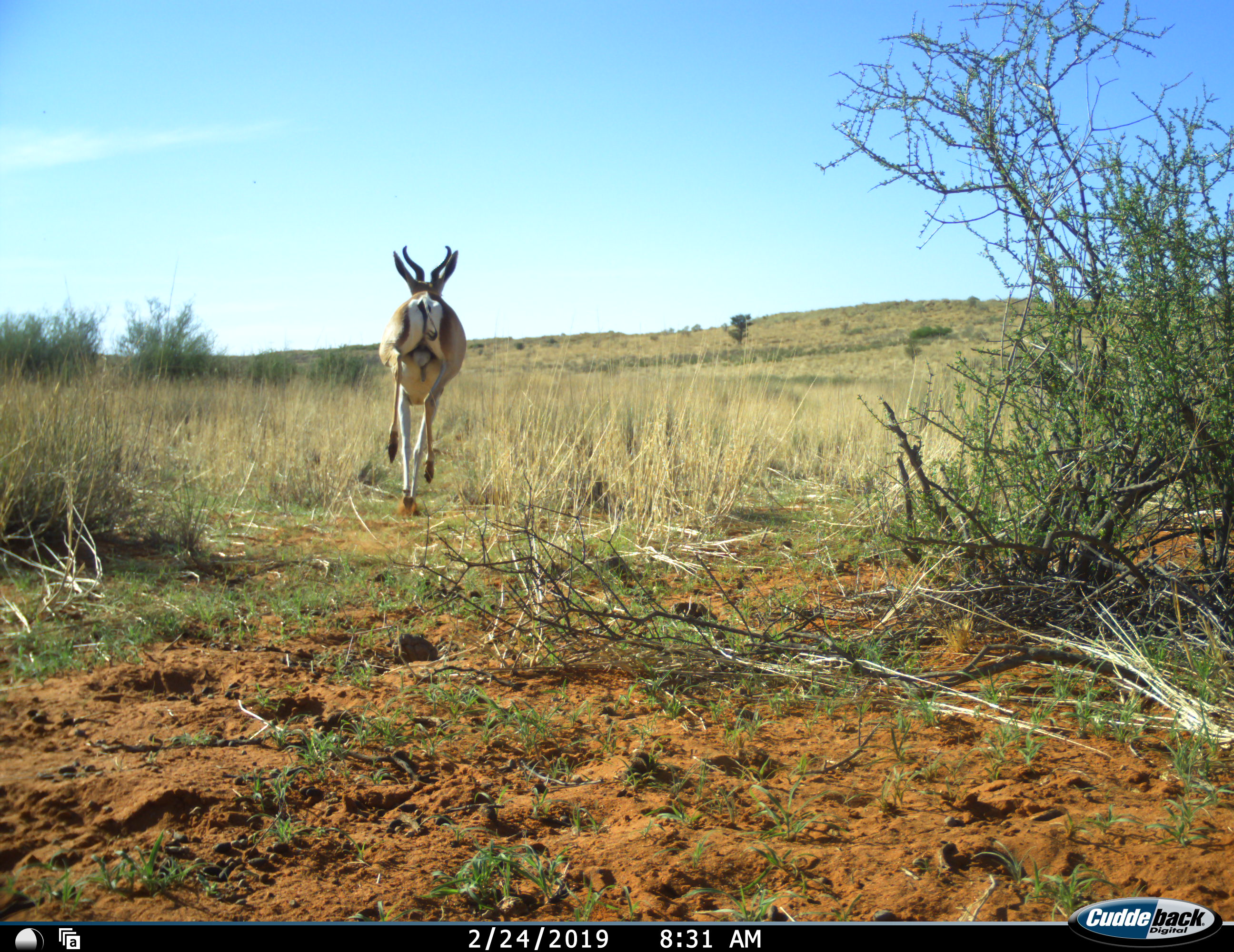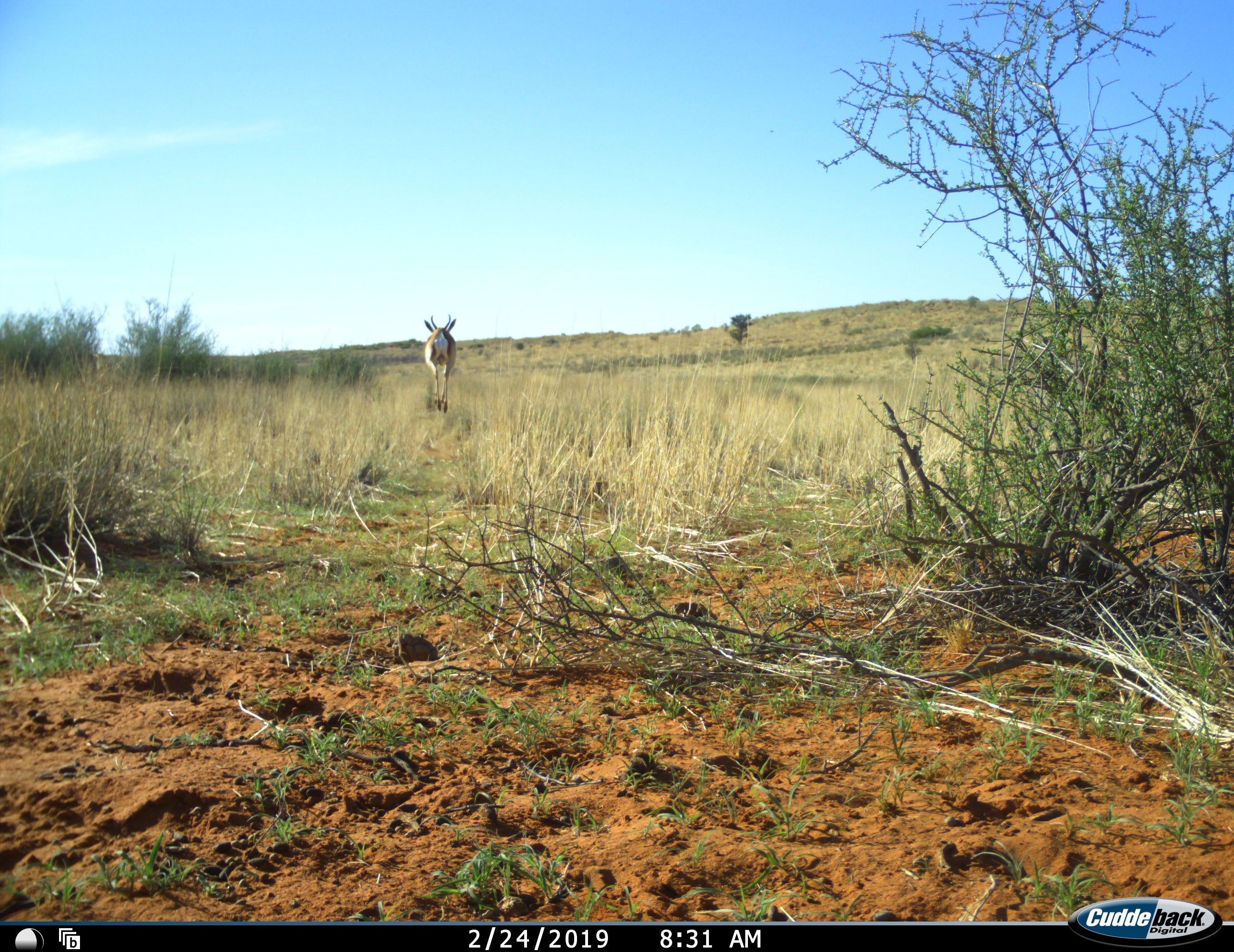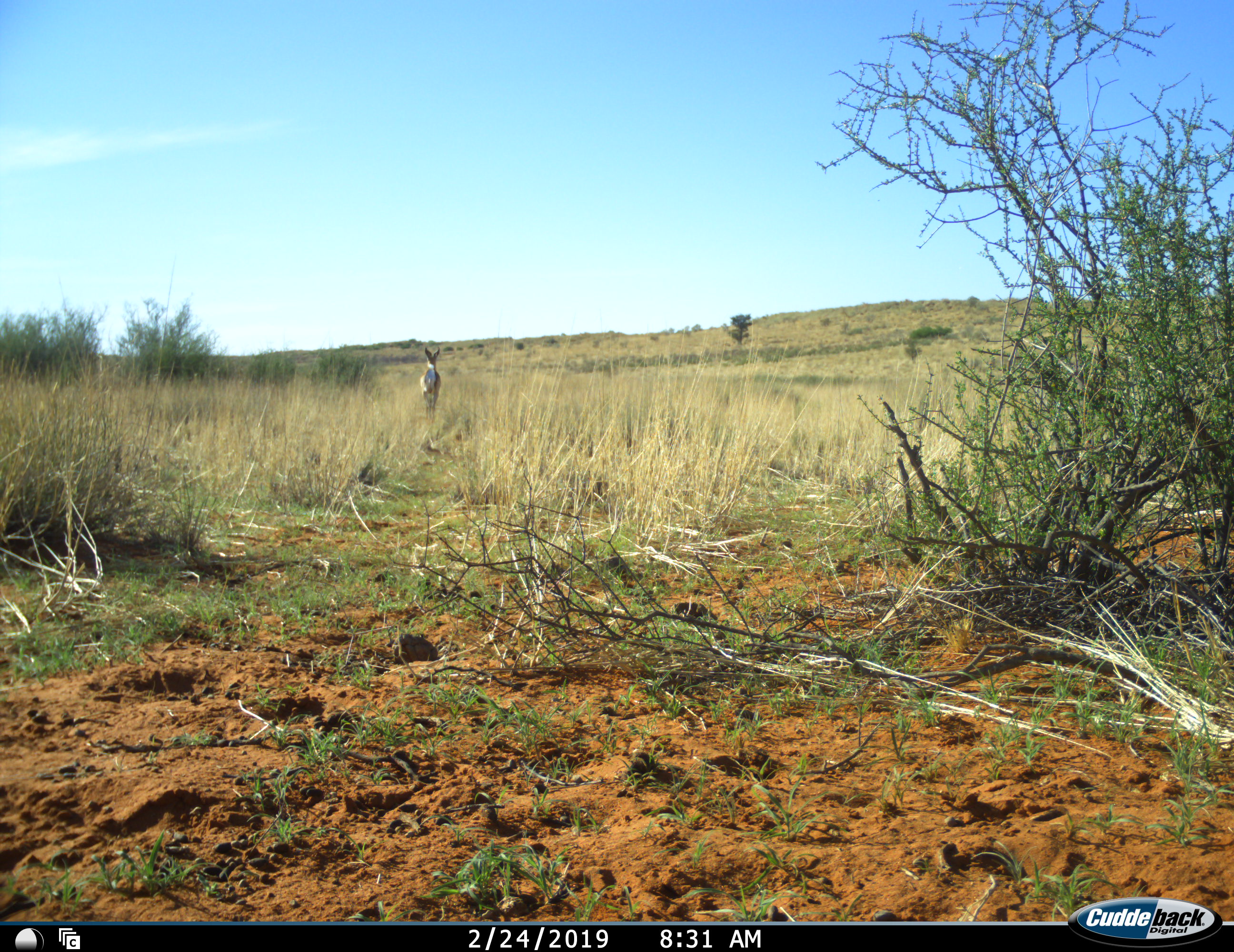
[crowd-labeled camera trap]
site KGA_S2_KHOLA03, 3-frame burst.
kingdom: Animalia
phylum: Chordata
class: Mammalia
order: Artiodactyla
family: Bovidae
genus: Antidorcas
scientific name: Antidorcas marsupialis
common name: springbok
Springbok (Antidorcas marsupialis), count 1. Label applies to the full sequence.